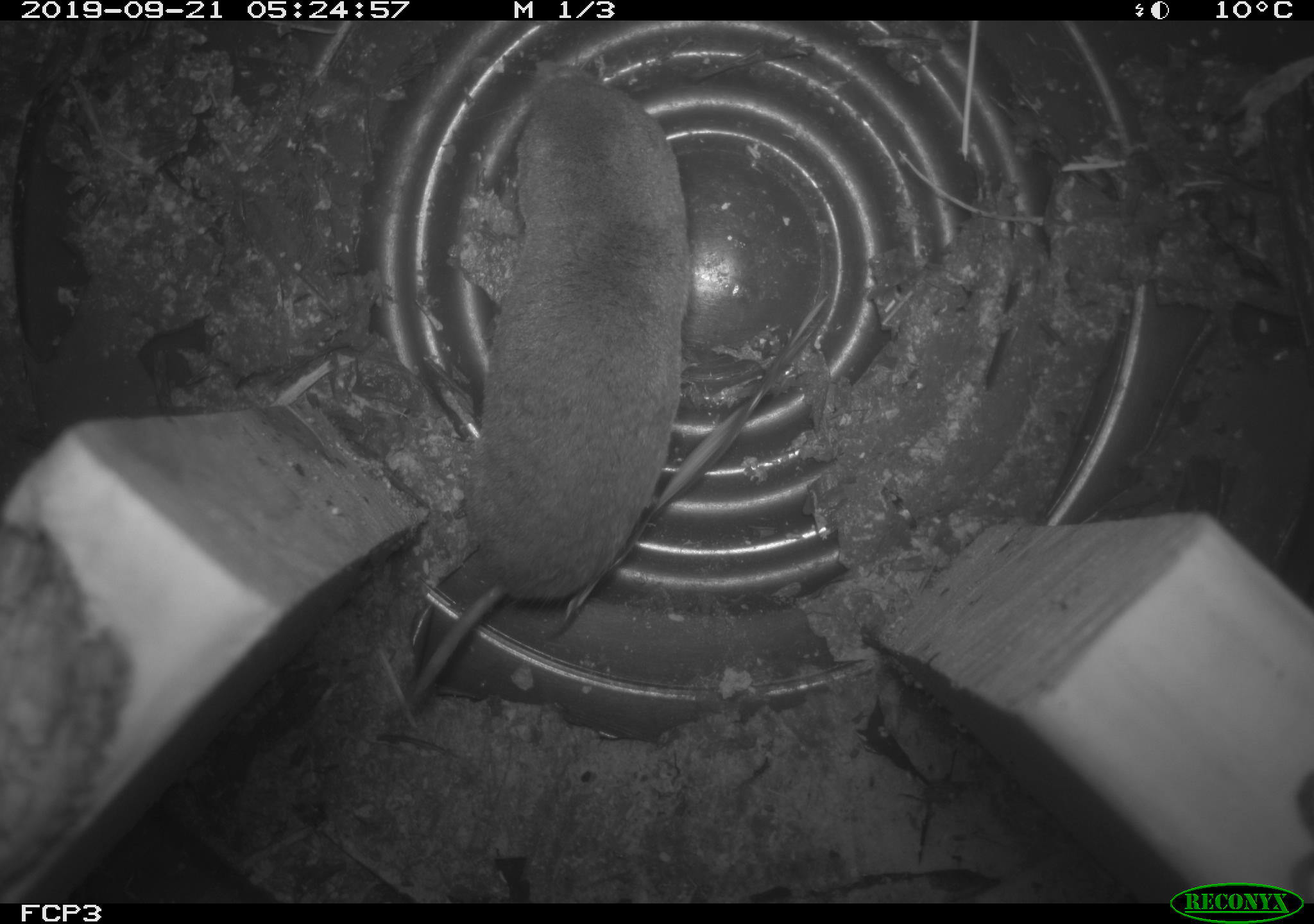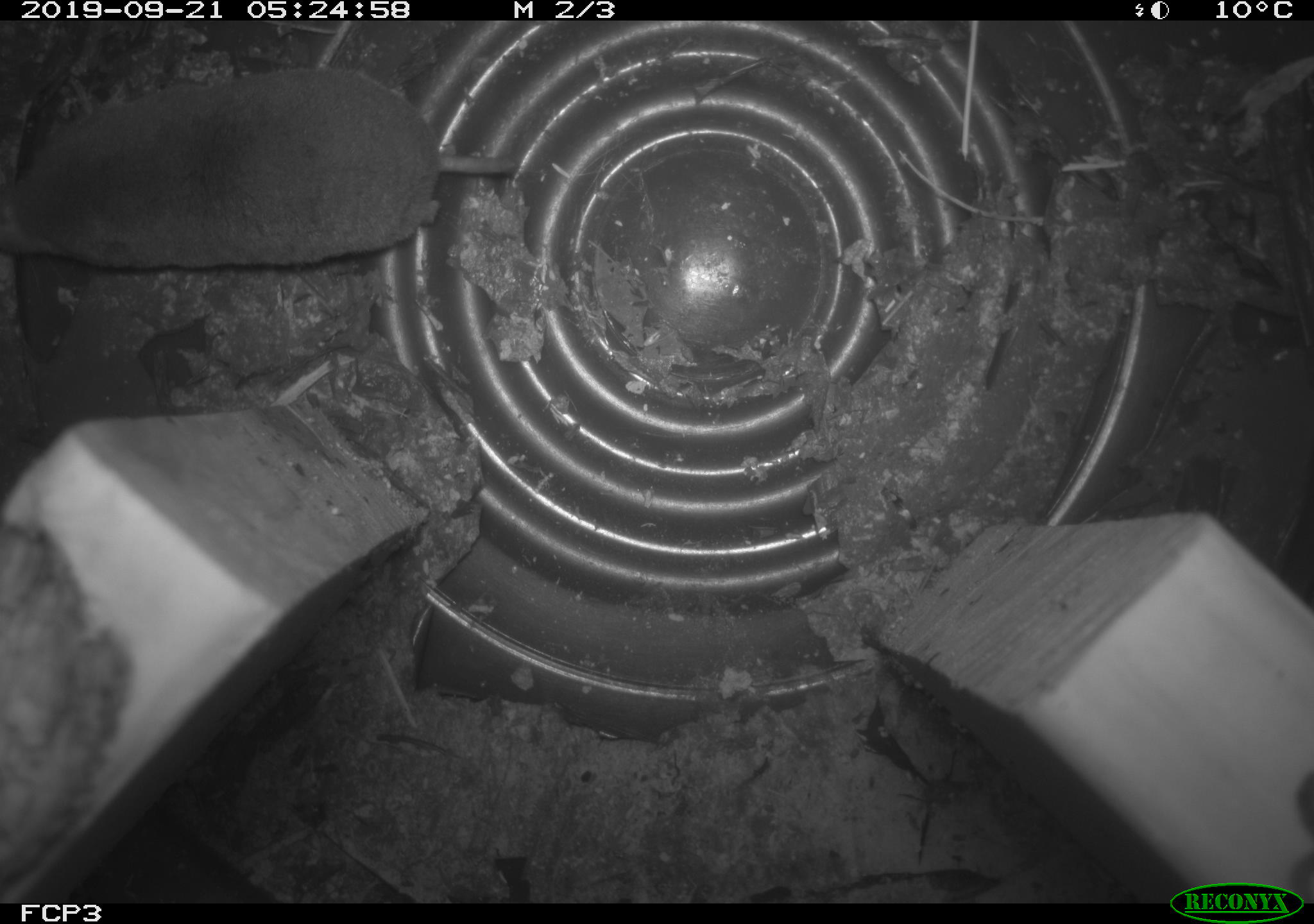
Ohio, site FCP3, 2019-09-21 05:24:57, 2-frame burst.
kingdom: Animalia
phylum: Chordata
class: Mammalia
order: Eulipotyphla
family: Soricidae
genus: Blarina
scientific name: Blarina brevicauda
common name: northern short-tailed shrew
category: n. short-tailed shrew